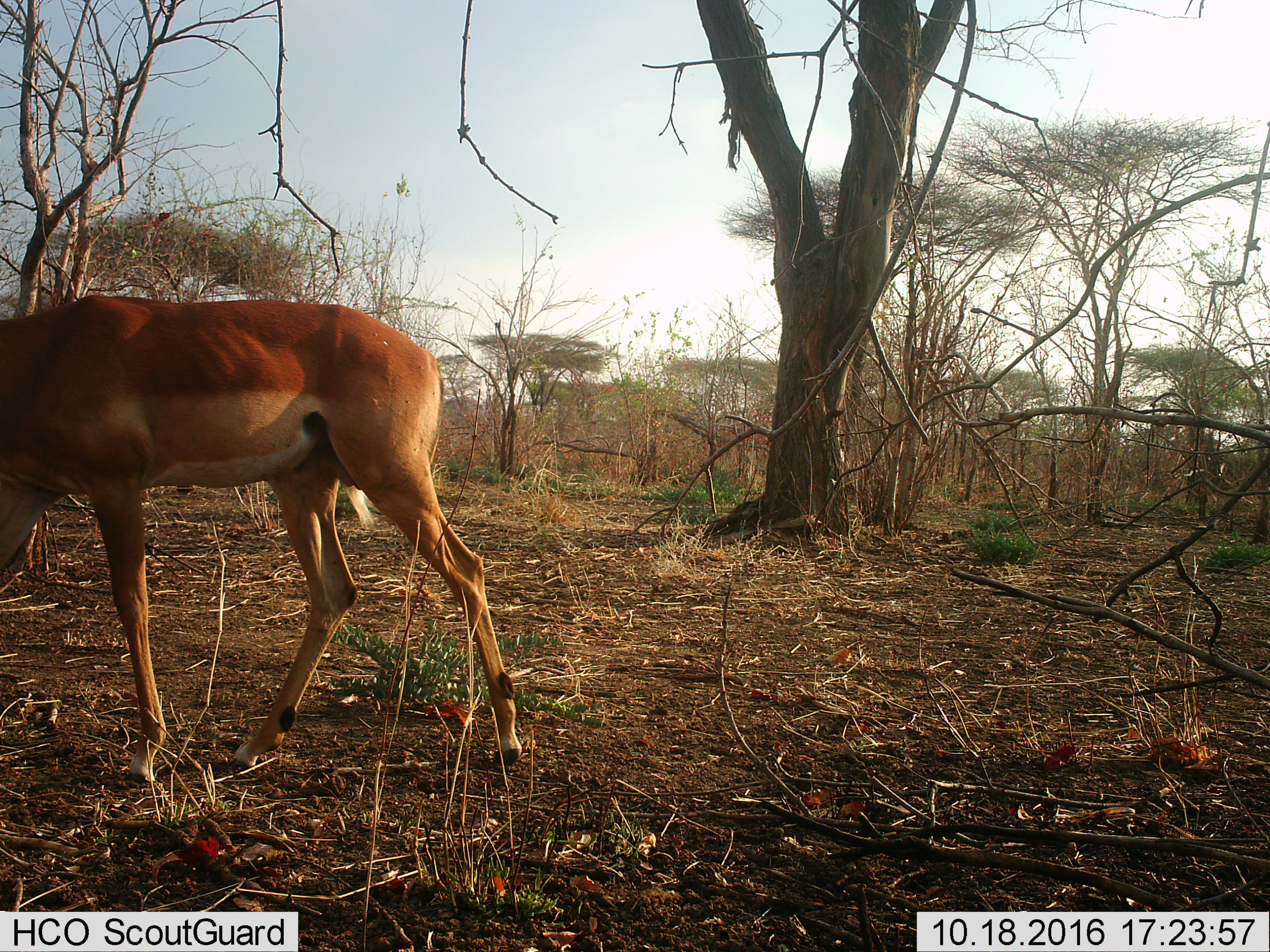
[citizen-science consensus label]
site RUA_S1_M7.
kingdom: Animalia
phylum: Chordata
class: Mammalia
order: Artiodactyla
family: Bovidae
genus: Aepyceros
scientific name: Aepyceros melampus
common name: impala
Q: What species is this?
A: Impala (Aepyceros melampus).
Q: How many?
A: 1.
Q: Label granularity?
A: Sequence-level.